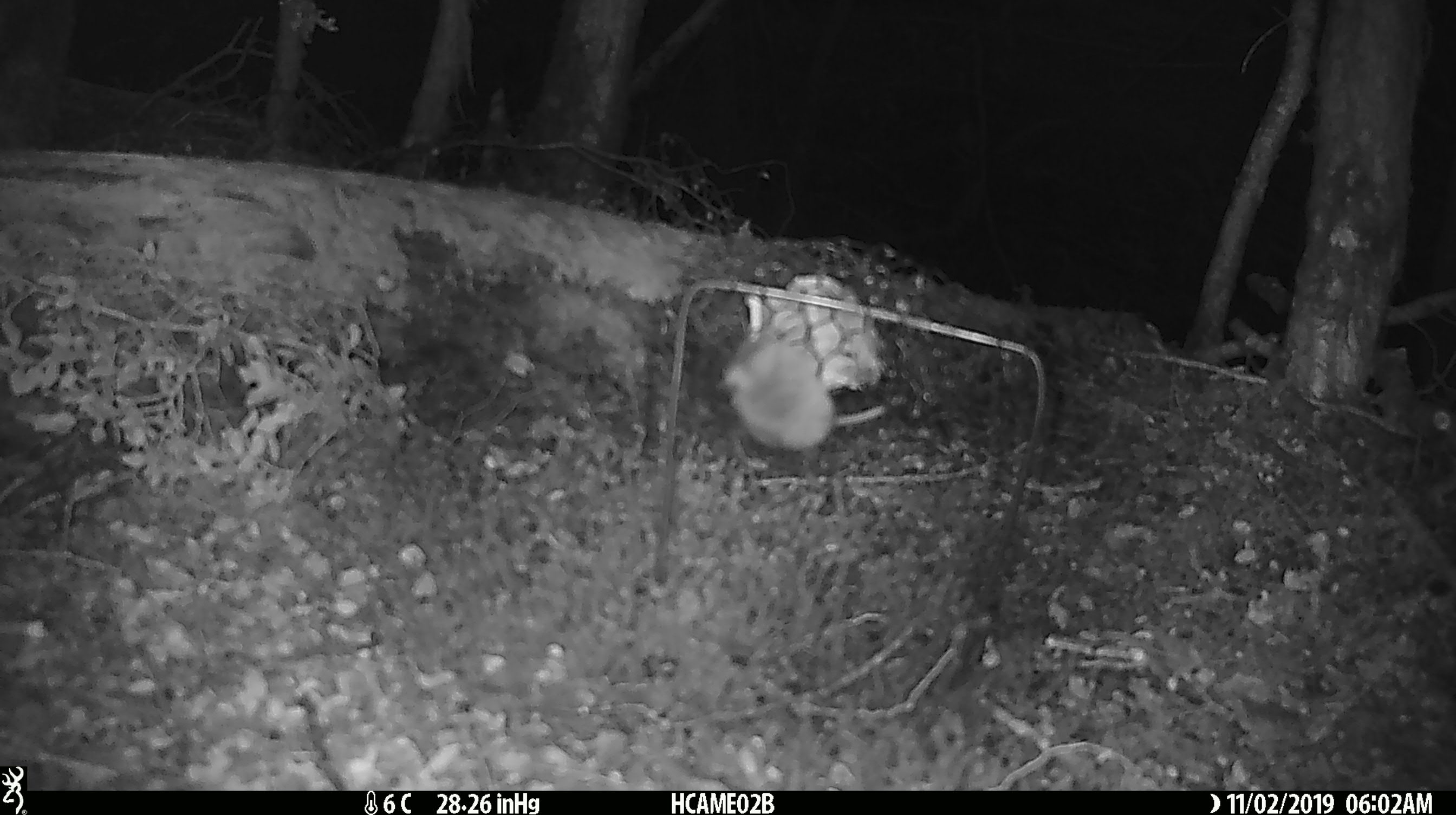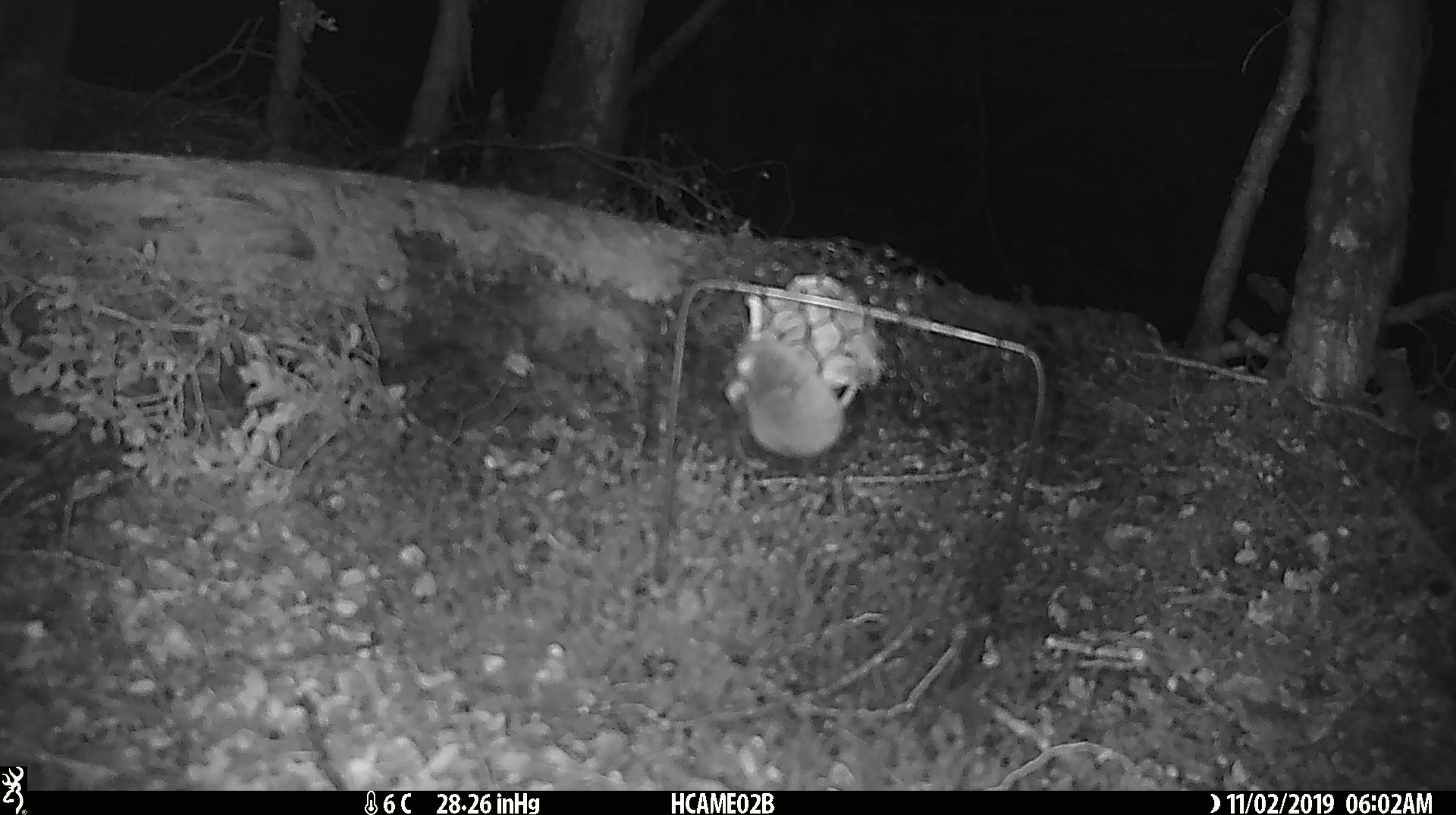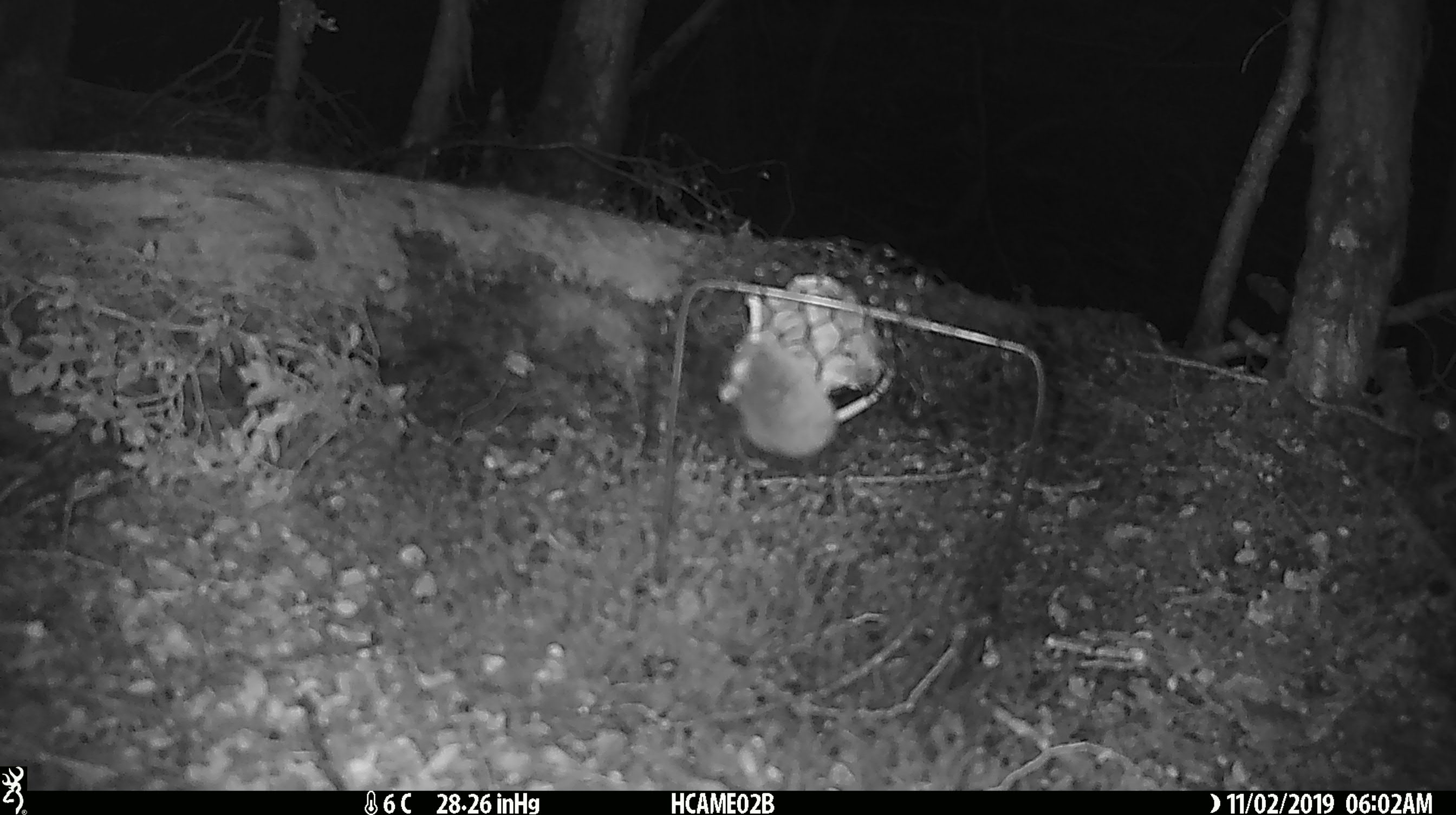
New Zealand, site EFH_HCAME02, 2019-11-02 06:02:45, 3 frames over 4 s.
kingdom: Animalia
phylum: Chordata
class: Mammalia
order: Rodentia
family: Muridae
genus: Mus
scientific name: Mus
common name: mouse